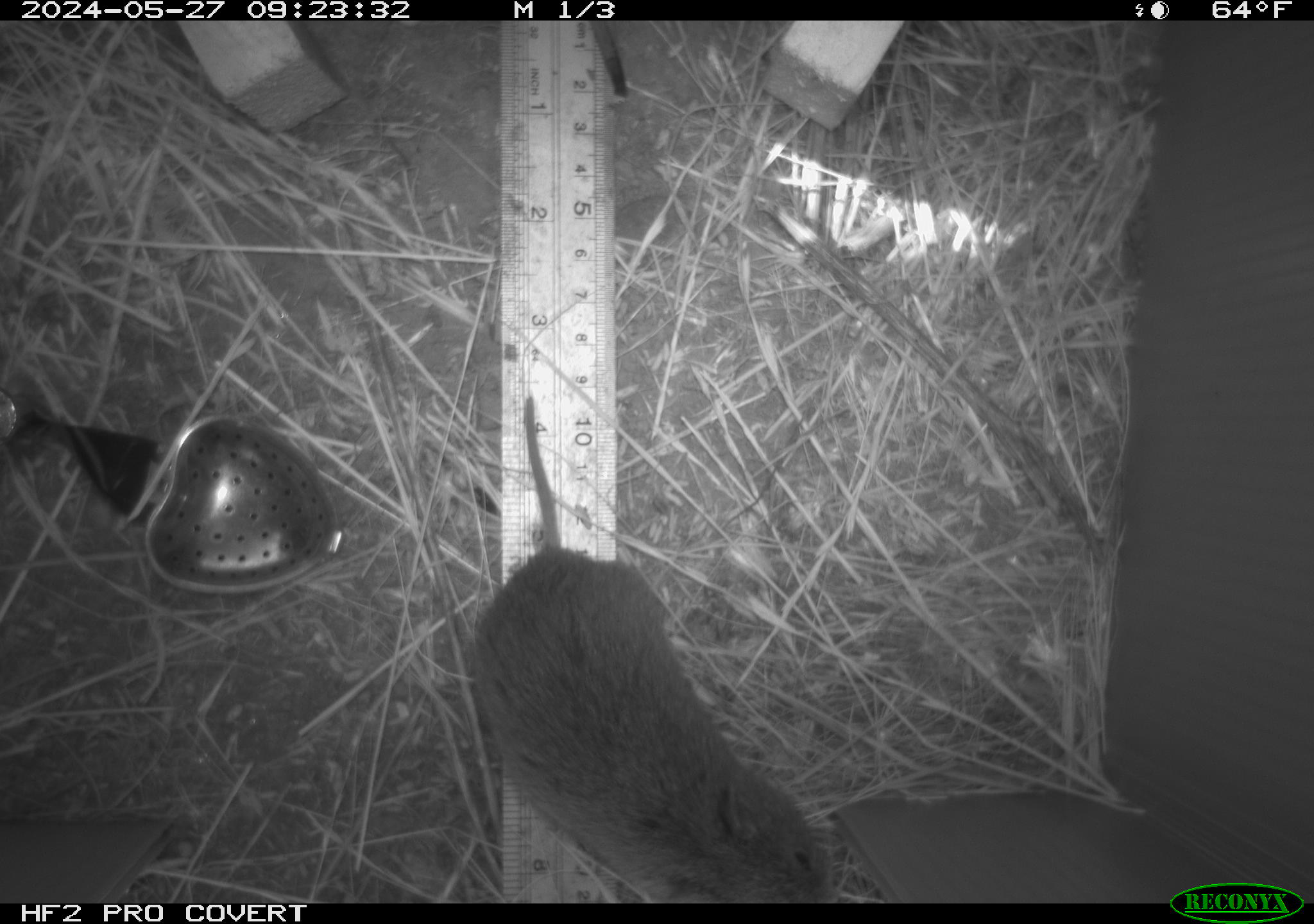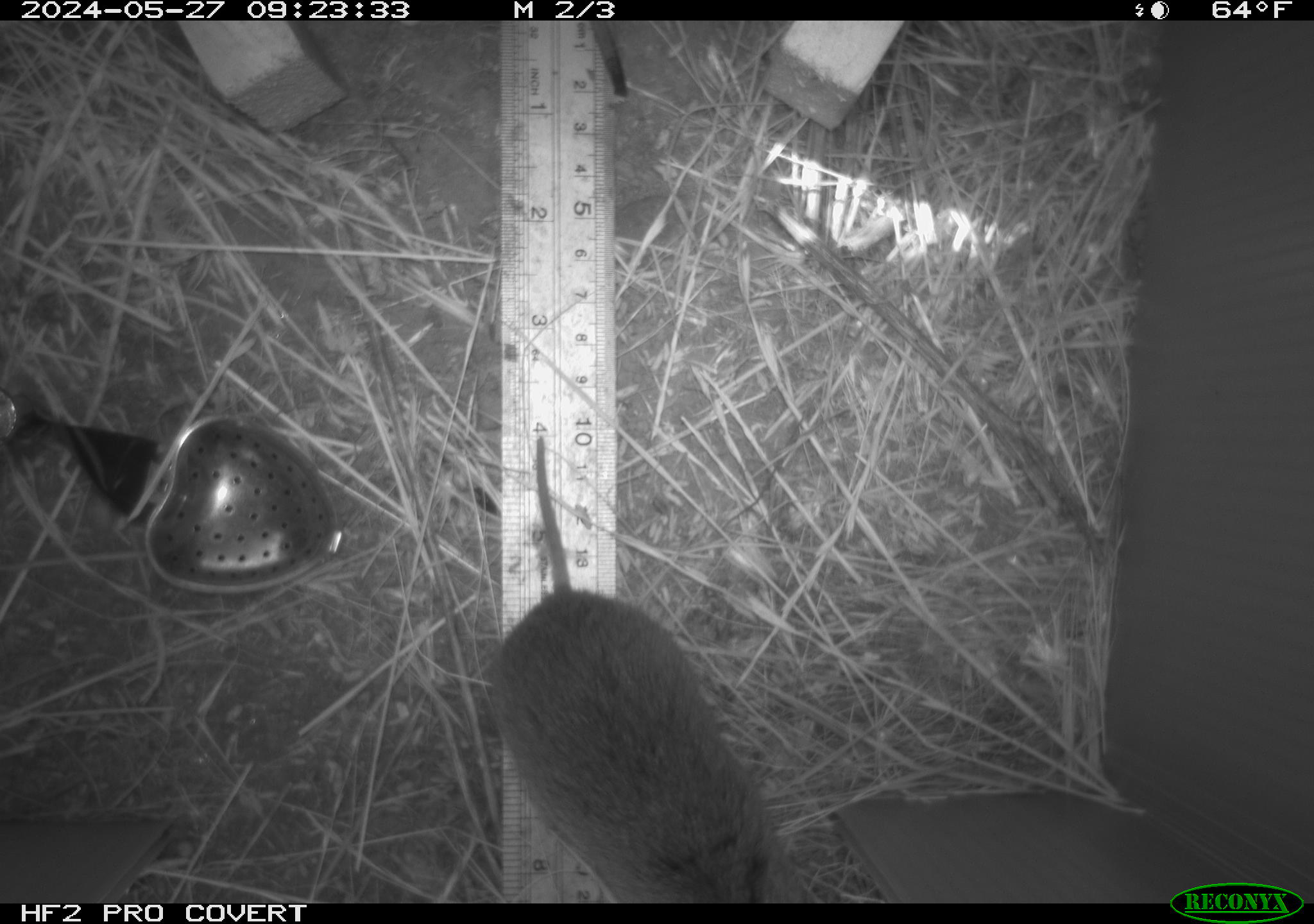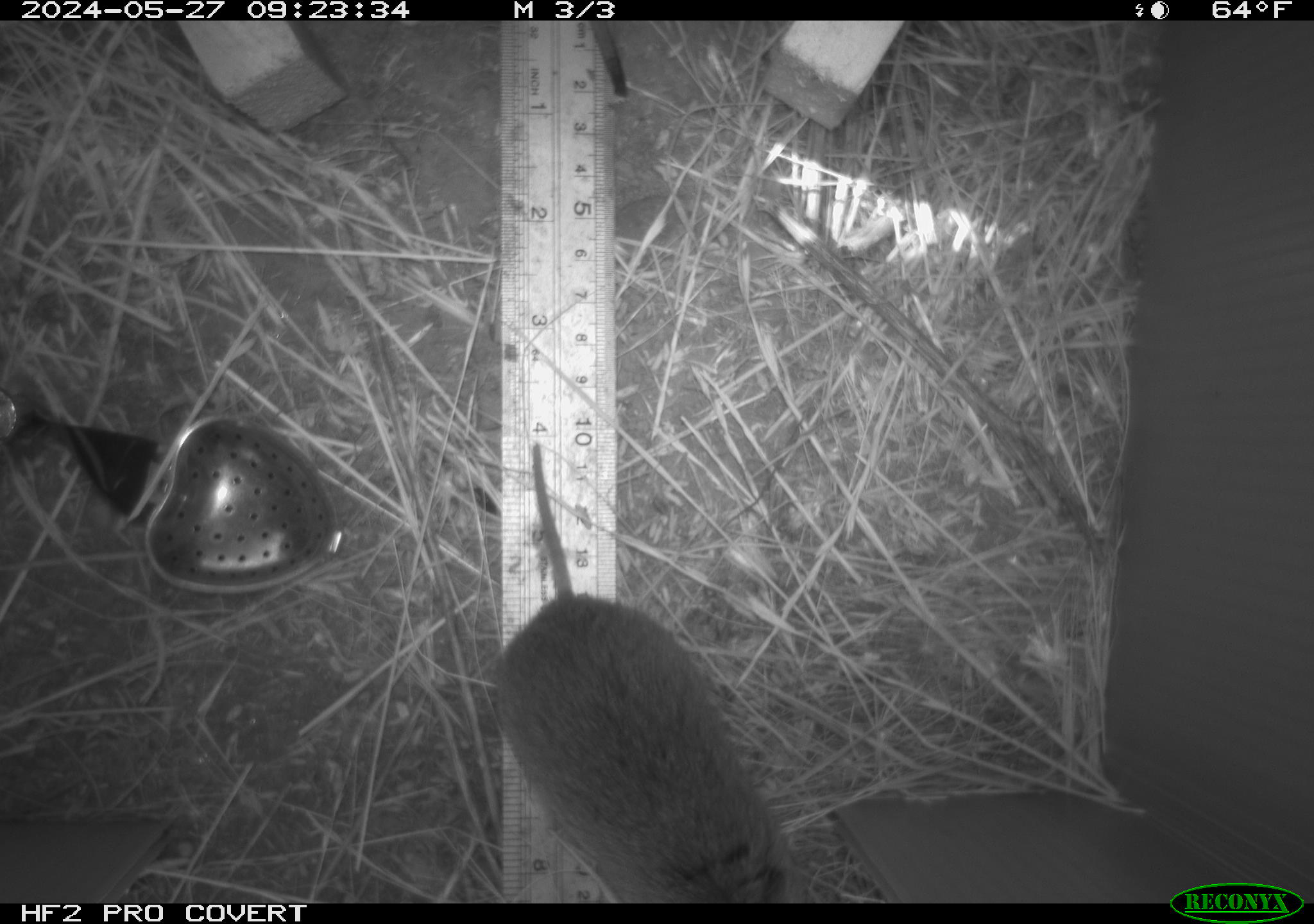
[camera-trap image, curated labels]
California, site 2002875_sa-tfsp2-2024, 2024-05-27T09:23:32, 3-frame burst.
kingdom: Animalia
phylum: Chordata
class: Mammalia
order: Rodentia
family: Cricetidae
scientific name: Arvicolinae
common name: voles, lemmings, and muskrats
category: arvicolinae subfamily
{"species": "arvicolinae subfamily (voles, lemmings, and muskrats) (Arvicolinae)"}